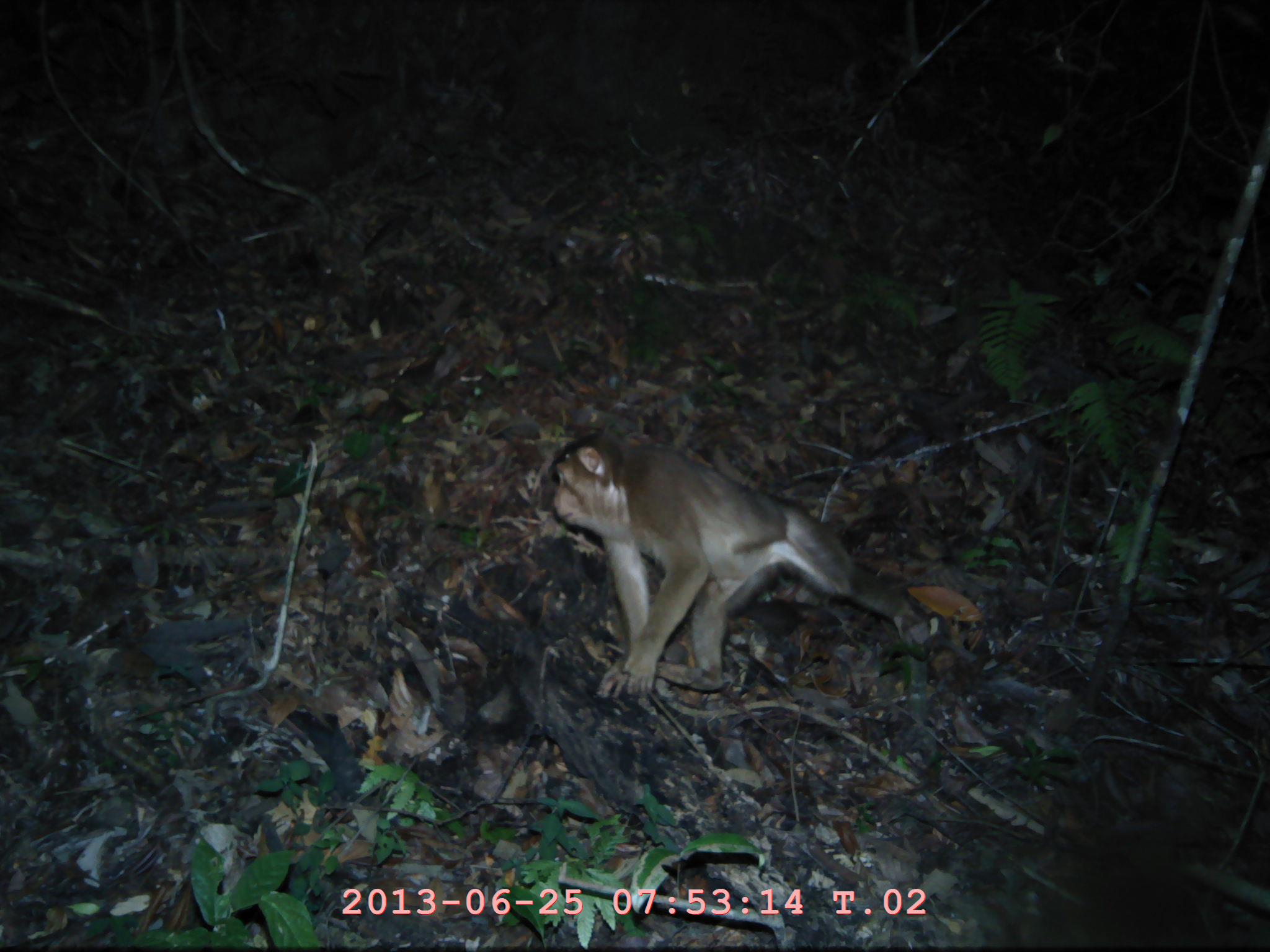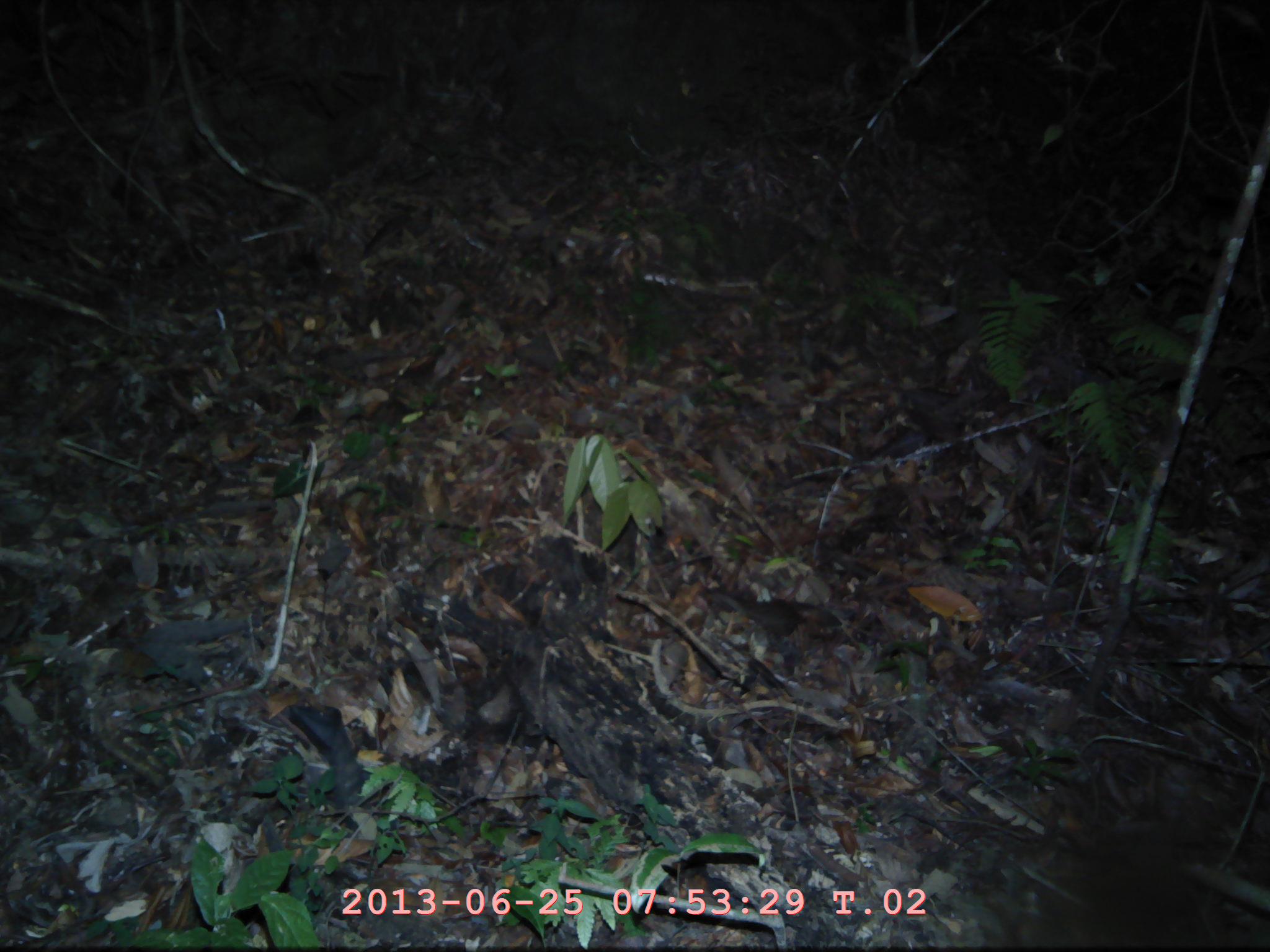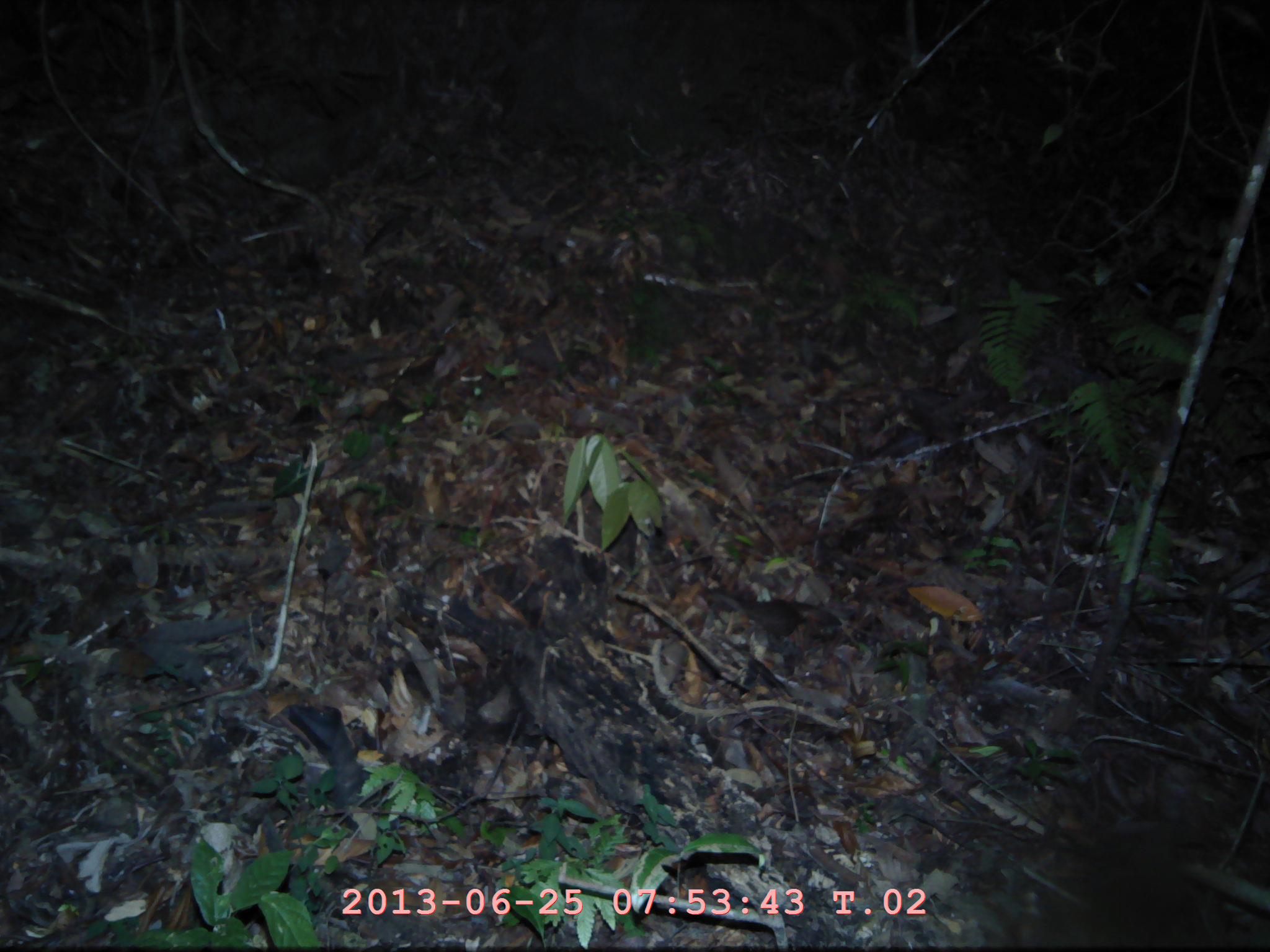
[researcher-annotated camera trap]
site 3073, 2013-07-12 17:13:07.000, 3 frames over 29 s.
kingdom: Animalia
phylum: Chordata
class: Mammalia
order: Primates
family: Cercopithecidae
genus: Macaca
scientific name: Macaca nemestrina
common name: southern pig-tailed macaque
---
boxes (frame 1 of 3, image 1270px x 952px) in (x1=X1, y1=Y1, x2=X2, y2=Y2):
macaca nemestrina: (x1=550, y1=434, x2=931, y2=699)